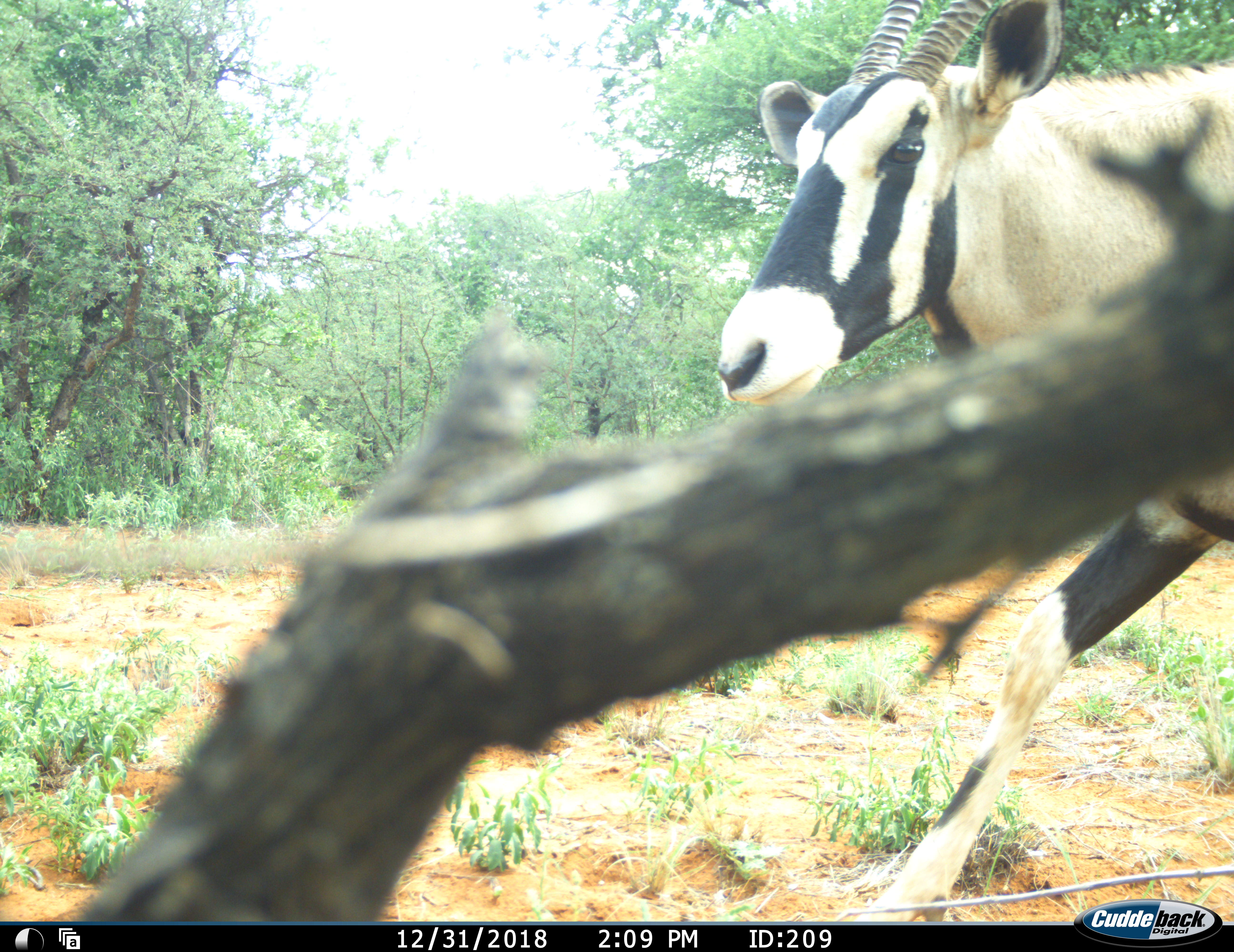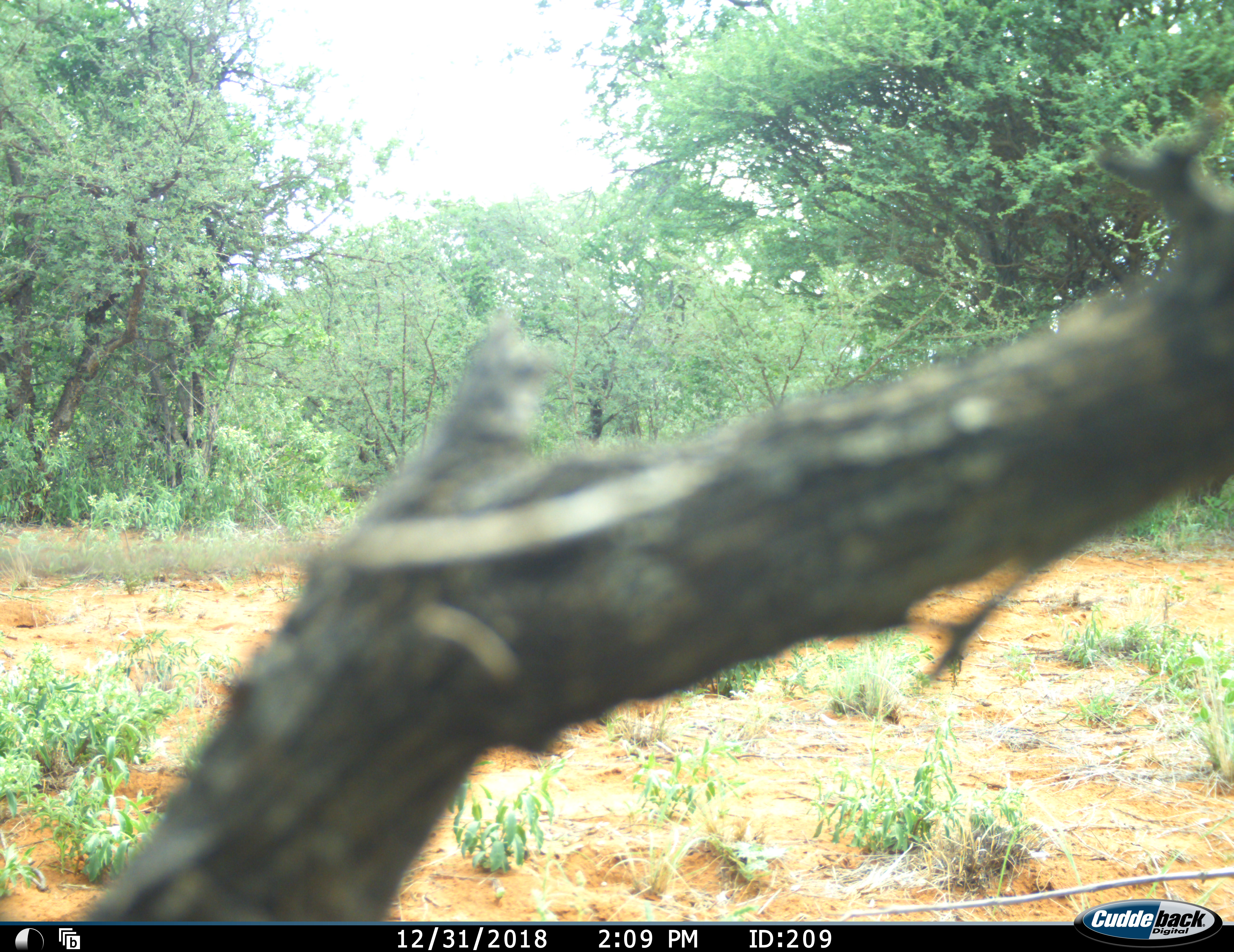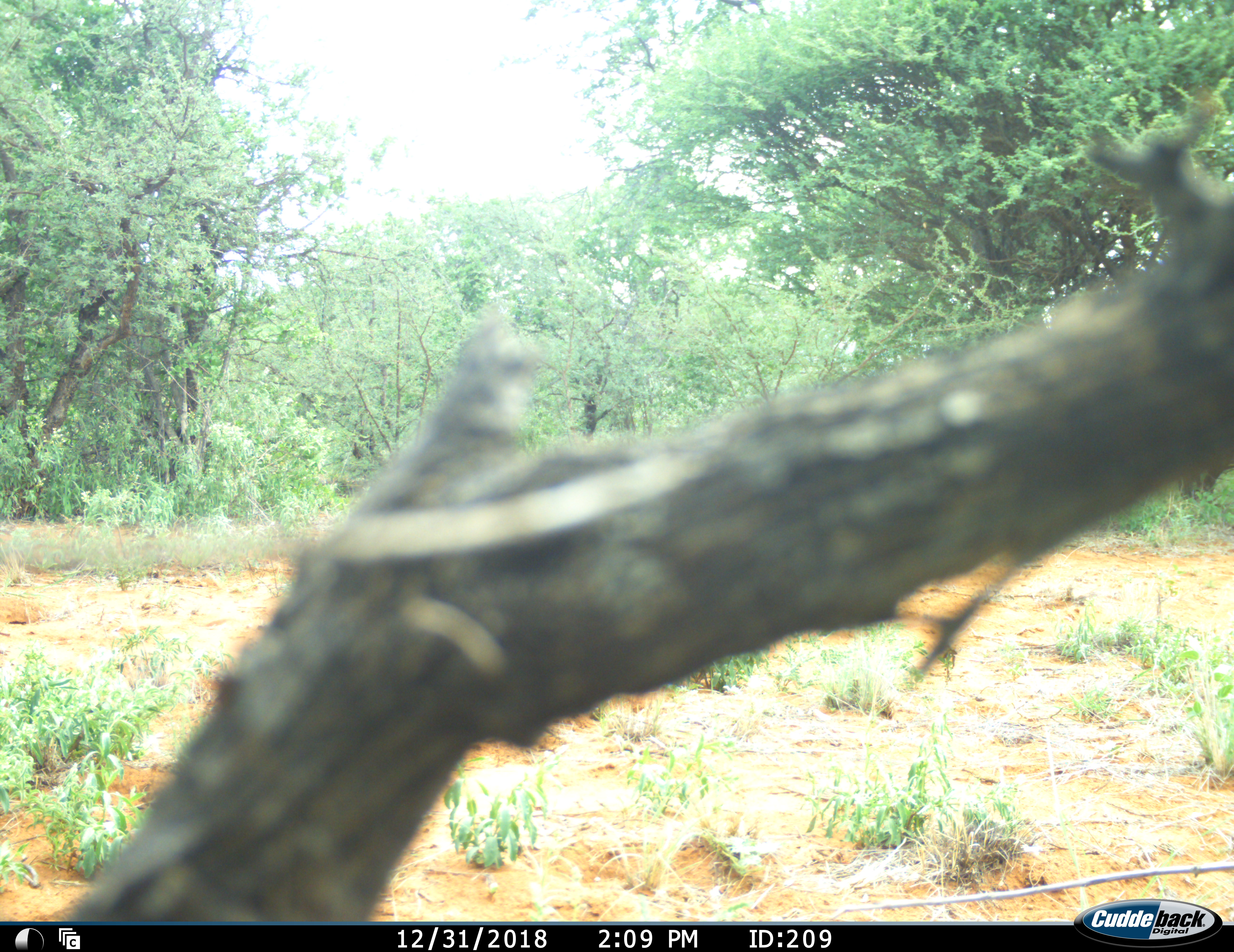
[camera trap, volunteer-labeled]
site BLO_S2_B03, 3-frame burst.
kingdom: Animalia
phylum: Chordata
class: Mammalia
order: Artiodactyla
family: Bovidae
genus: Oryx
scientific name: Oryx gazella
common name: gemsbok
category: oryx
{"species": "oryx (gemsbok) (Oryx gazella)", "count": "1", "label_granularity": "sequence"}